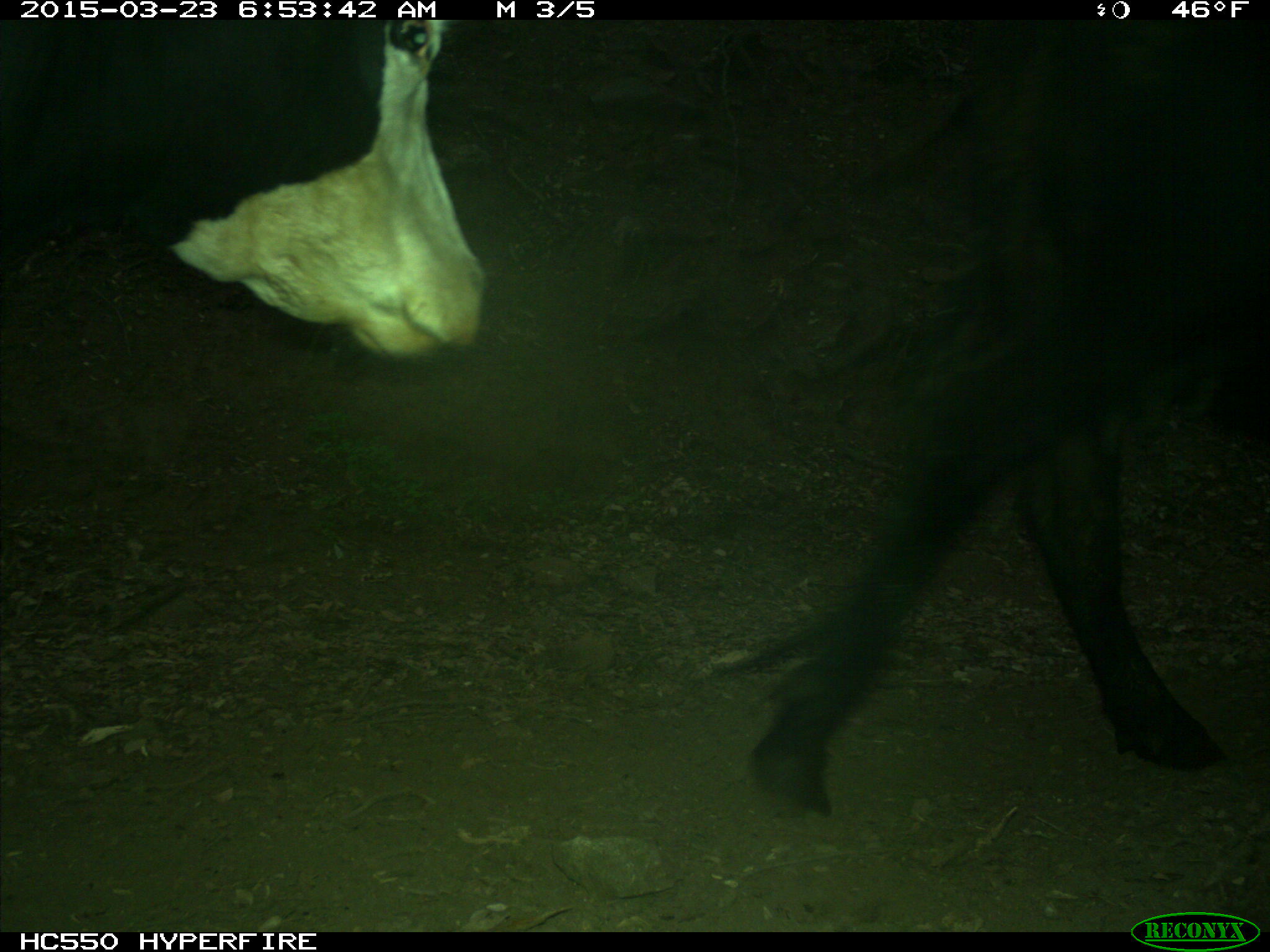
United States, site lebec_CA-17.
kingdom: Animalia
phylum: Chordata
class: Mammalia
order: Artiodactyla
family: Bovidae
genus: Bos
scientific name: Bos taurus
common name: domestic cow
Bos taurus (domestic cow).